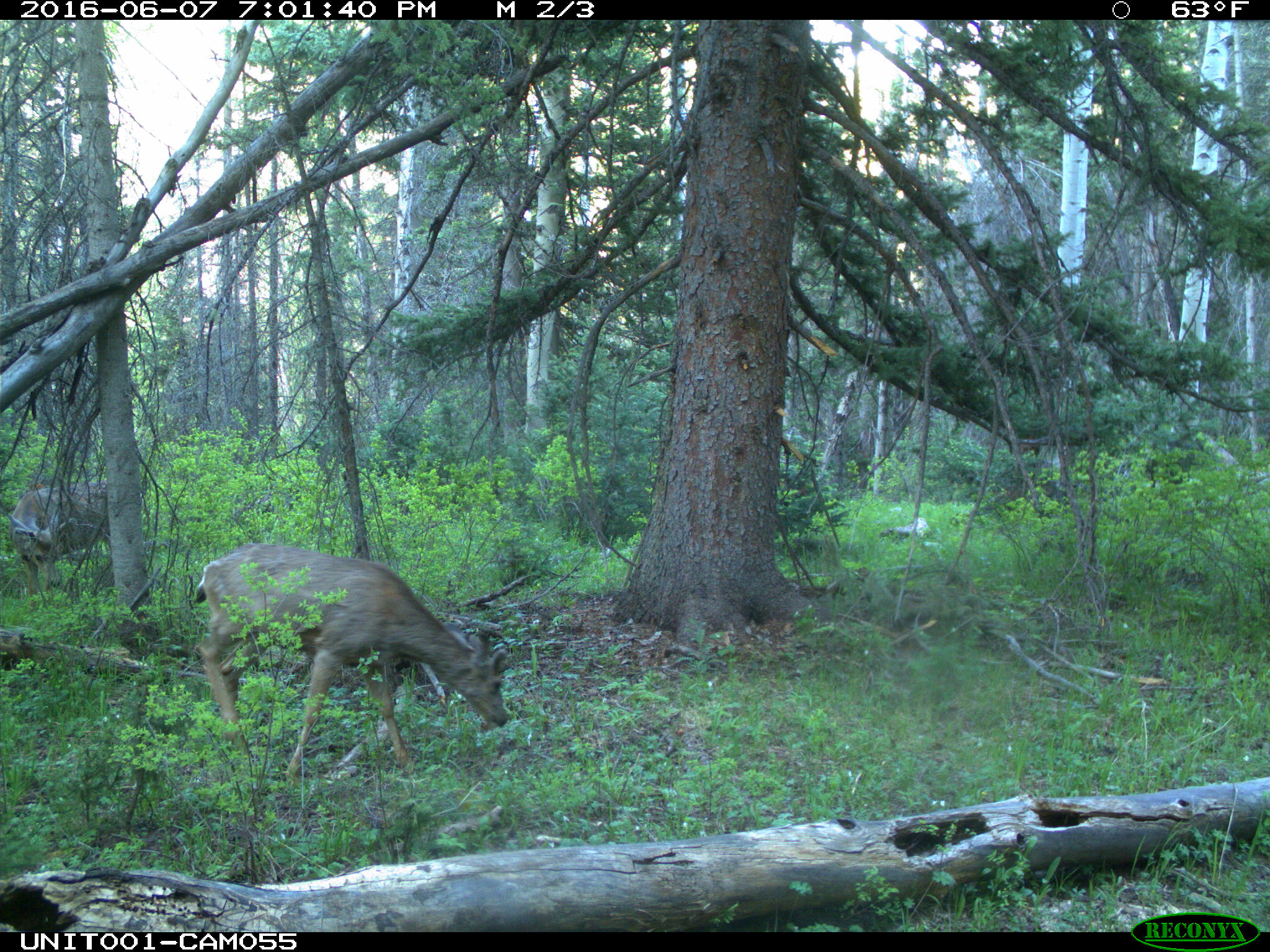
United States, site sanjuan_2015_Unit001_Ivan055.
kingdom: Animalia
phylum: Chordata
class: Mammalia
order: Artiodactyla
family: Cervidae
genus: Odocoileus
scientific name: Odocoileus hemionus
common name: mule deer